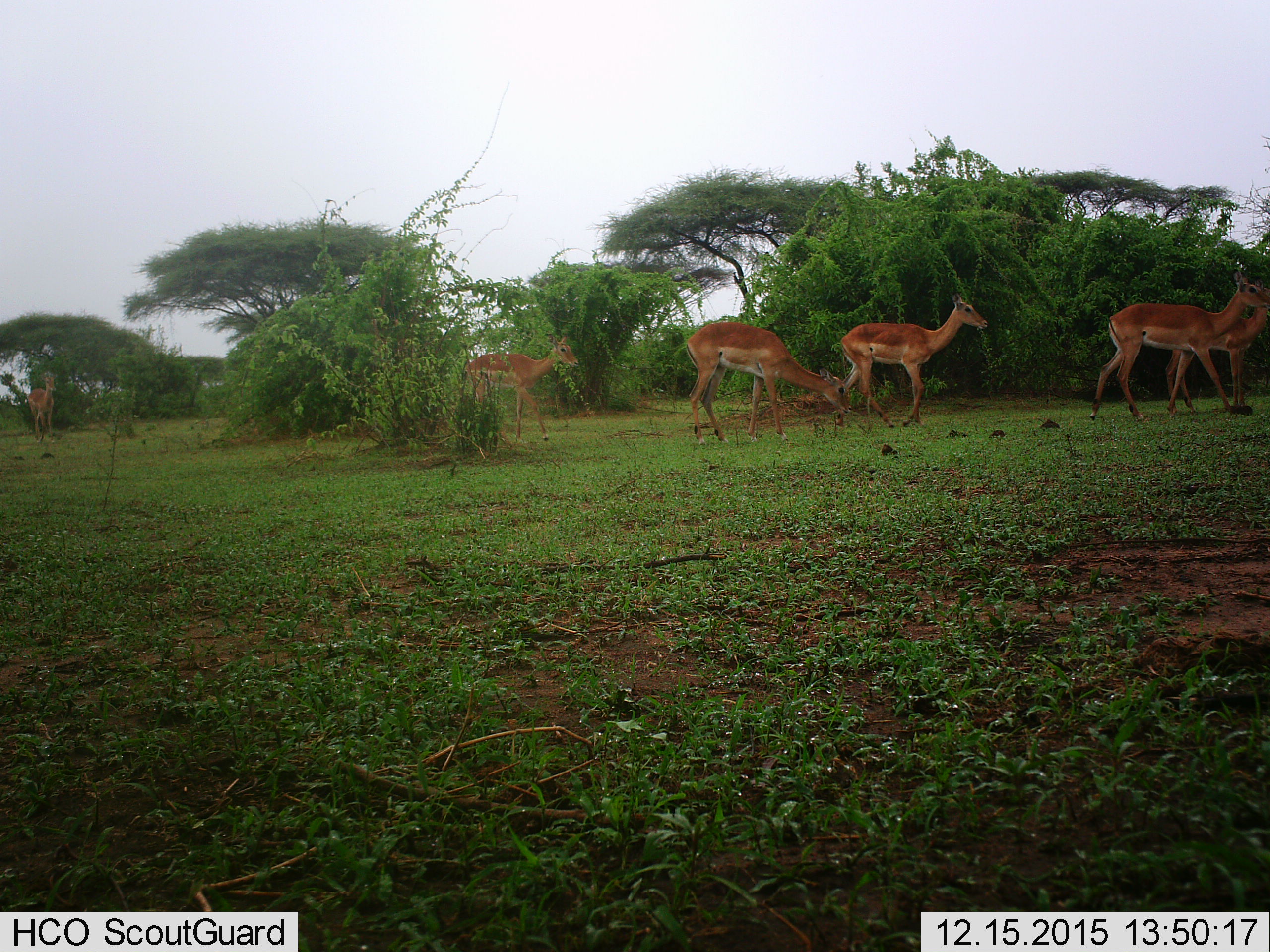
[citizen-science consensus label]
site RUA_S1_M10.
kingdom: Animalia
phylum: Chordata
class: Mammalia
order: Artiodactyla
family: Bovidae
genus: Aepyceros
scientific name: Aepyceros melampus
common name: impala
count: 6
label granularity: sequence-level